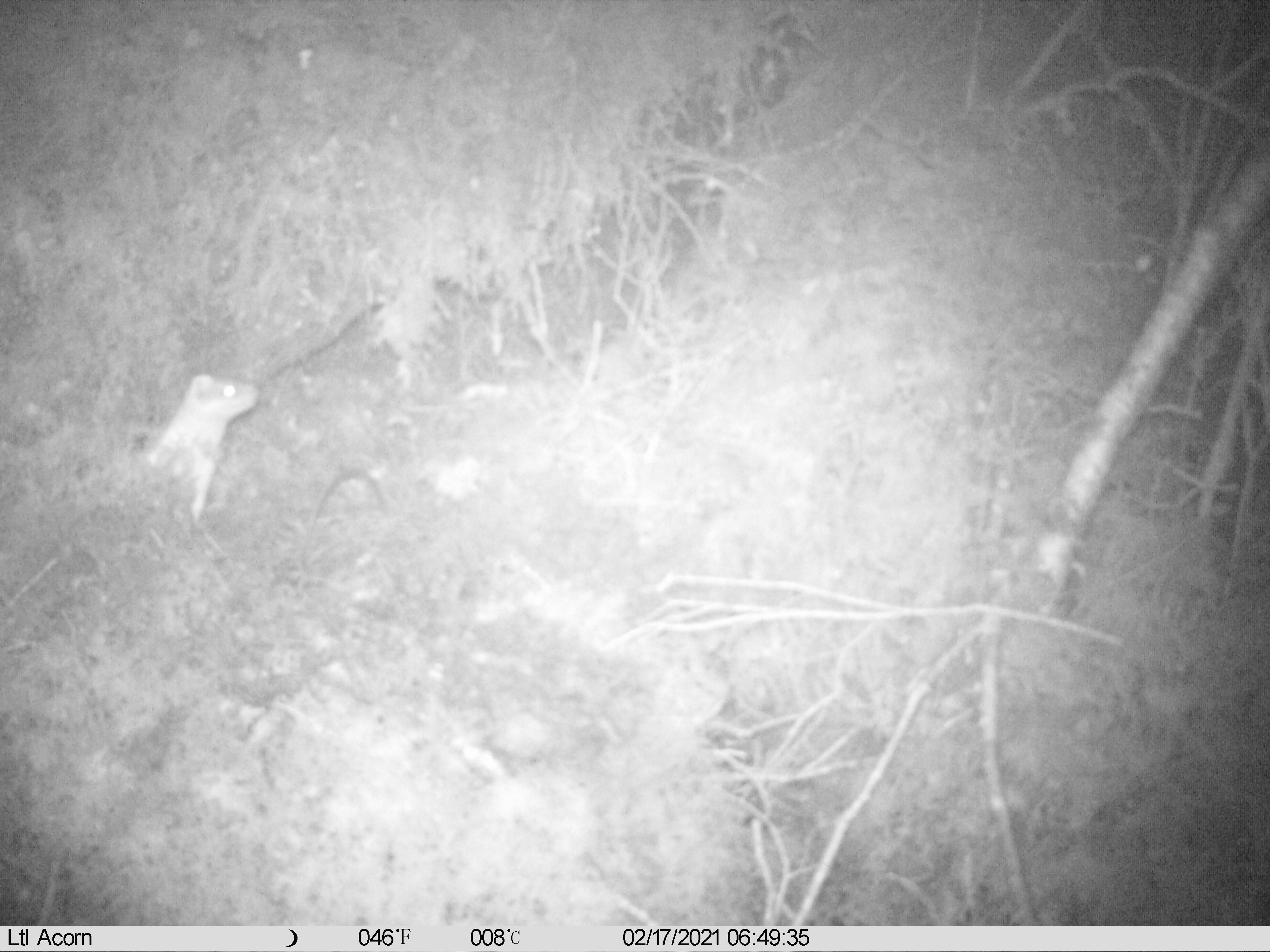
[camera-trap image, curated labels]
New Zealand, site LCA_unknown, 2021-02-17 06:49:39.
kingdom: Animalia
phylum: Chordata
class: Mammalia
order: Carnivora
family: Mustelidae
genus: Mustela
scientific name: Mustela erminea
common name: stoat